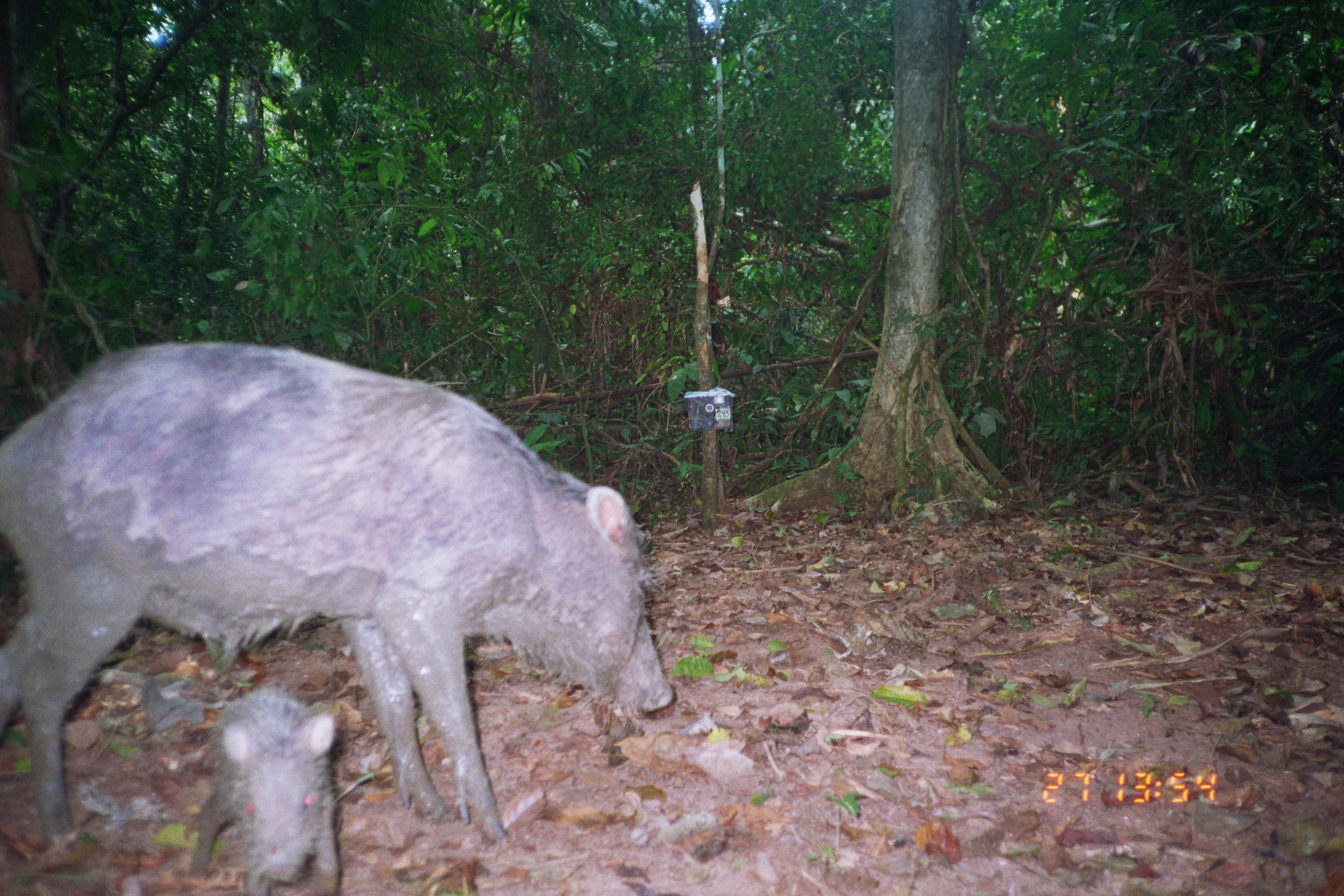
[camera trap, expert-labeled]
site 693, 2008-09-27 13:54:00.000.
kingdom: Animalia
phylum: Chordata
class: Mammalia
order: Artiodactyla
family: Tayassuidae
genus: Tayassu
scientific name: Tayassu pecari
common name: white-lipped peccary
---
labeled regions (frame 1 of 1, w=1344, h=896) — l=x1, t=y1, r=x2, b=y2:
tayassu pecari: l=0, t=339, r=675, b=849; l=186, t=683, r=342, b=894